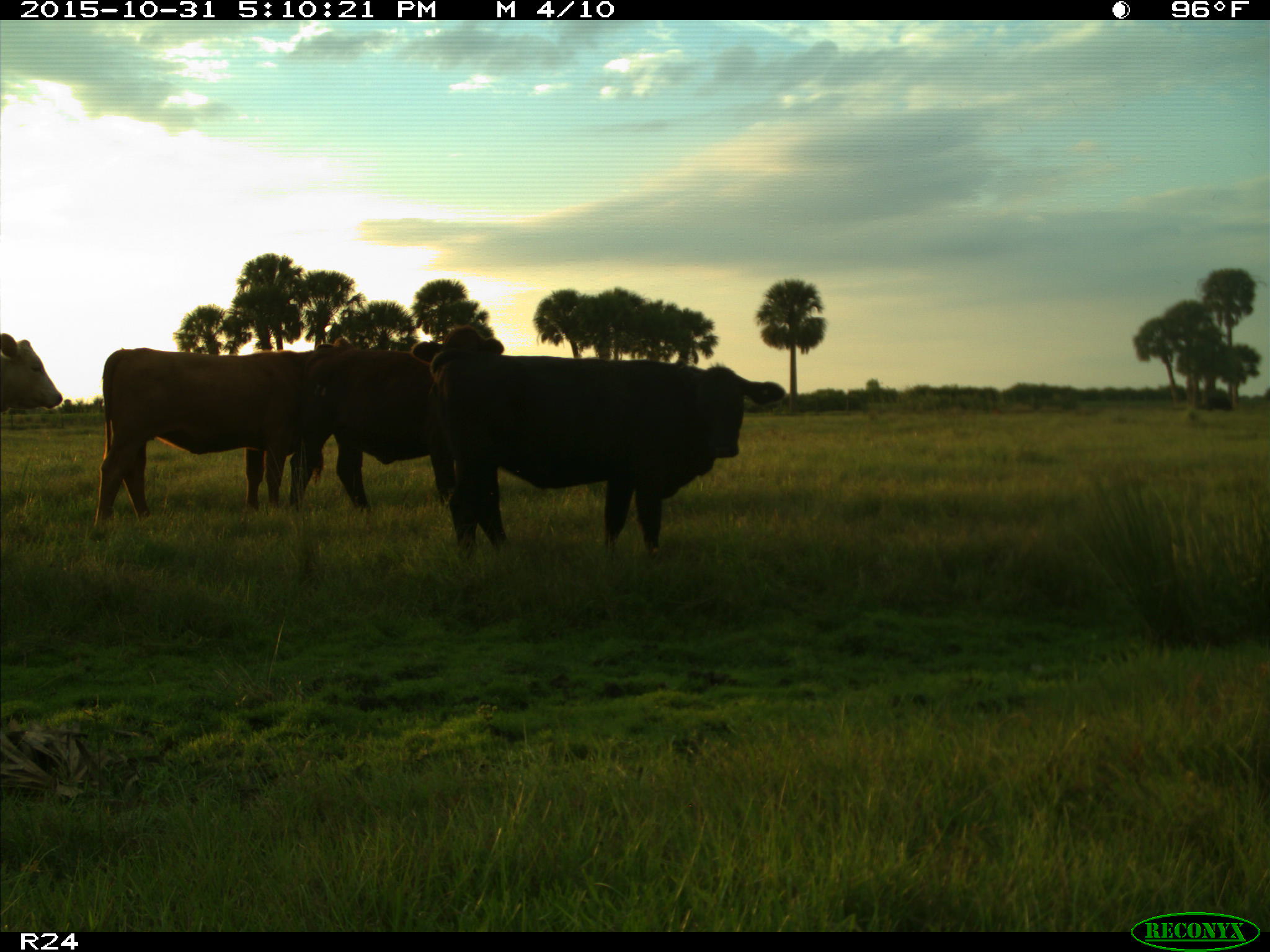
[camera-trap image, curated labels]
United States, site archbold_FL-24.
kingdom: Animalia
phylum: Chordata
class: Mammalia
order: Artiodactyla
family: Bovidae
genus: Bos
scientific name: Bos taurus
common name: domestic cow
Bos taurus (domestic cow).